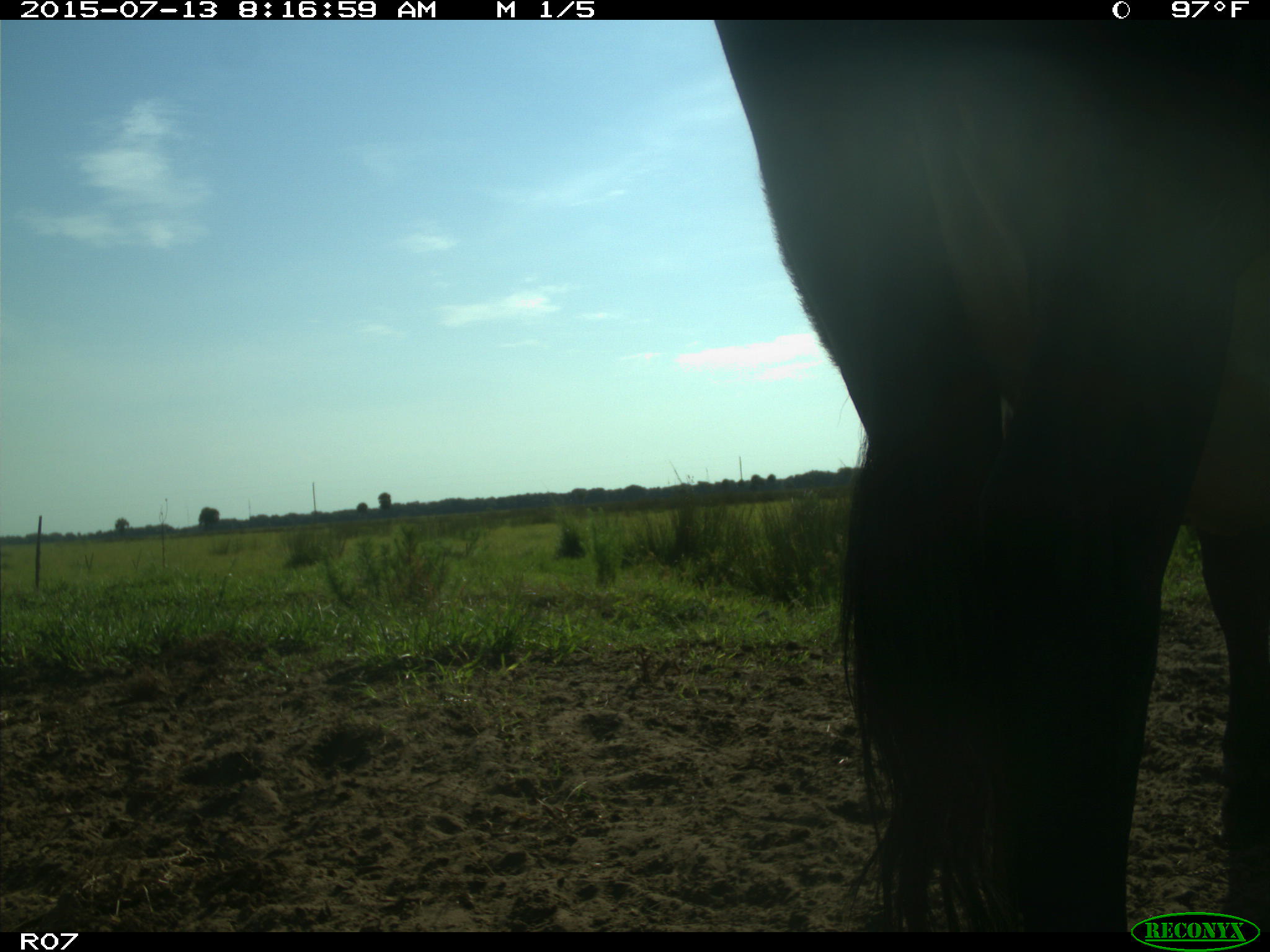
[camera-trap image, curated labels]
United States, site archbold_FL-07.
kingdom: Animalia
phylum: Chordata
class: Mammalia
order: Artiodactyla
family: Bovidae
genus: Bos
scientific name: Bos taurus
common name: domestic cow